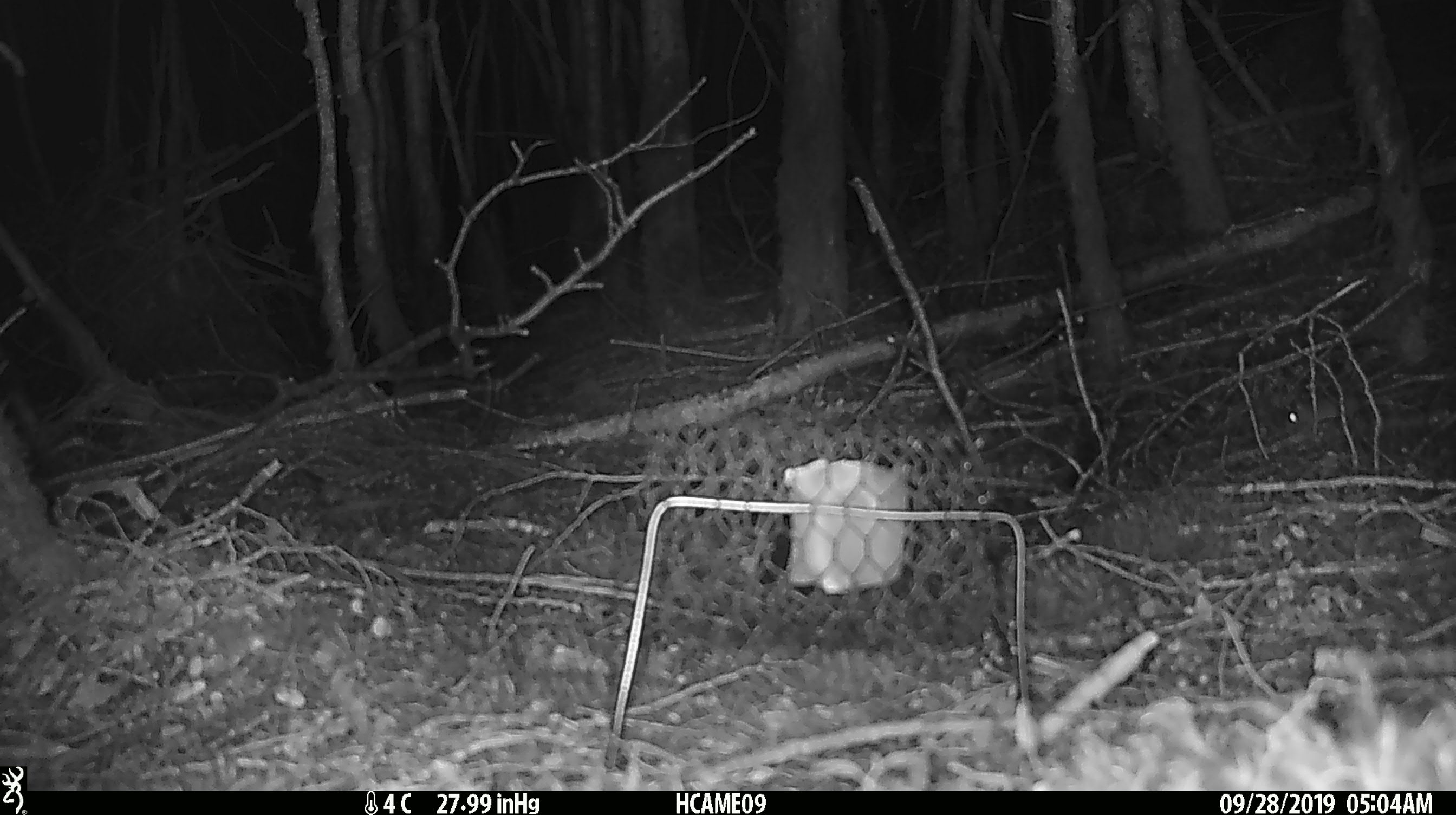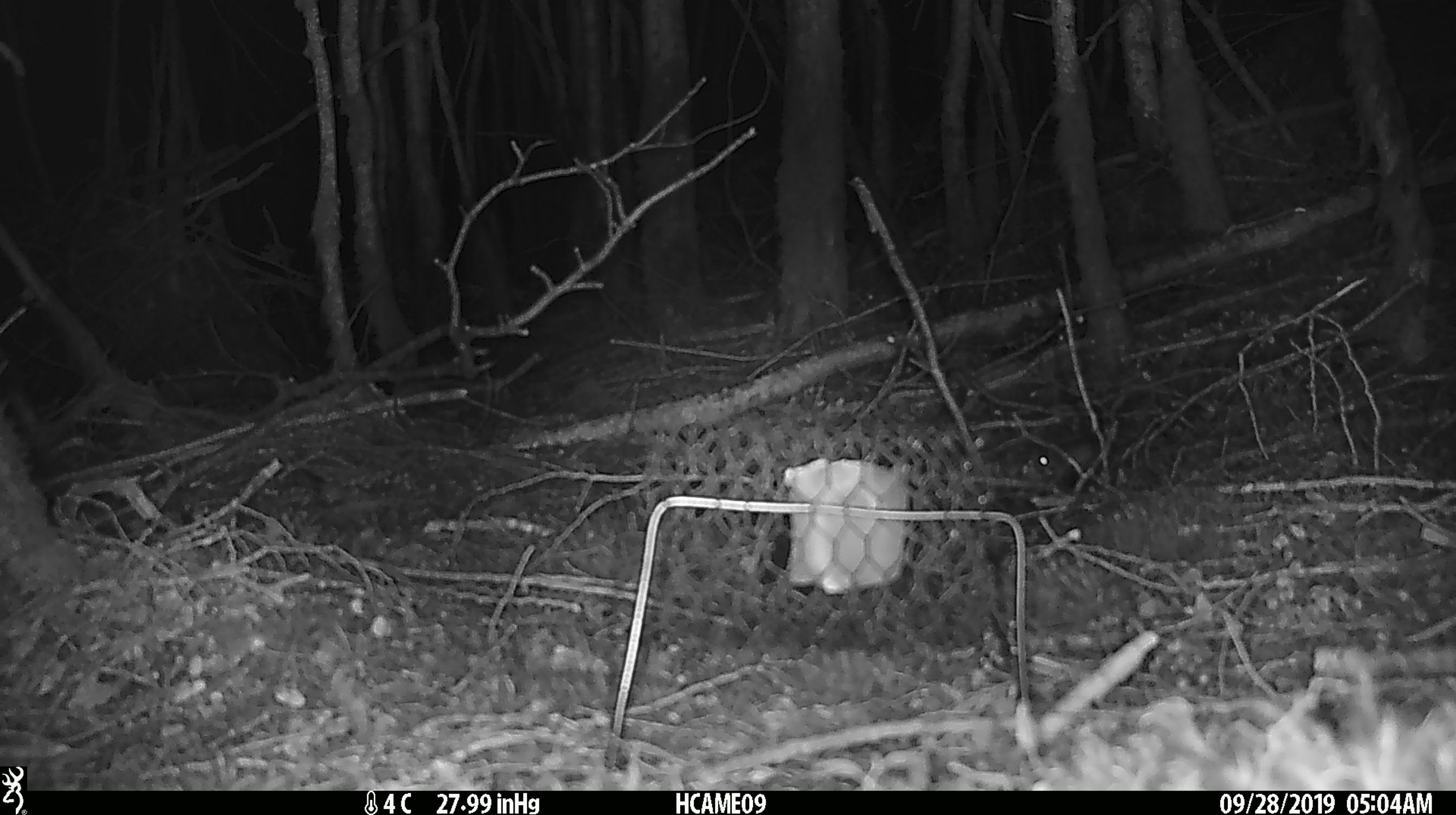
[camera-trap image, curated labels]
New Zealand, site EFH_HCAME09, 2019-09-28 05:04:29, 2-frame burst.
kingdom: Animalia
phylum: Chordata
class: Mammalia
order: Rodentia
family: Muridae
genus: Mus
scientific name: Mus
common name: mouse